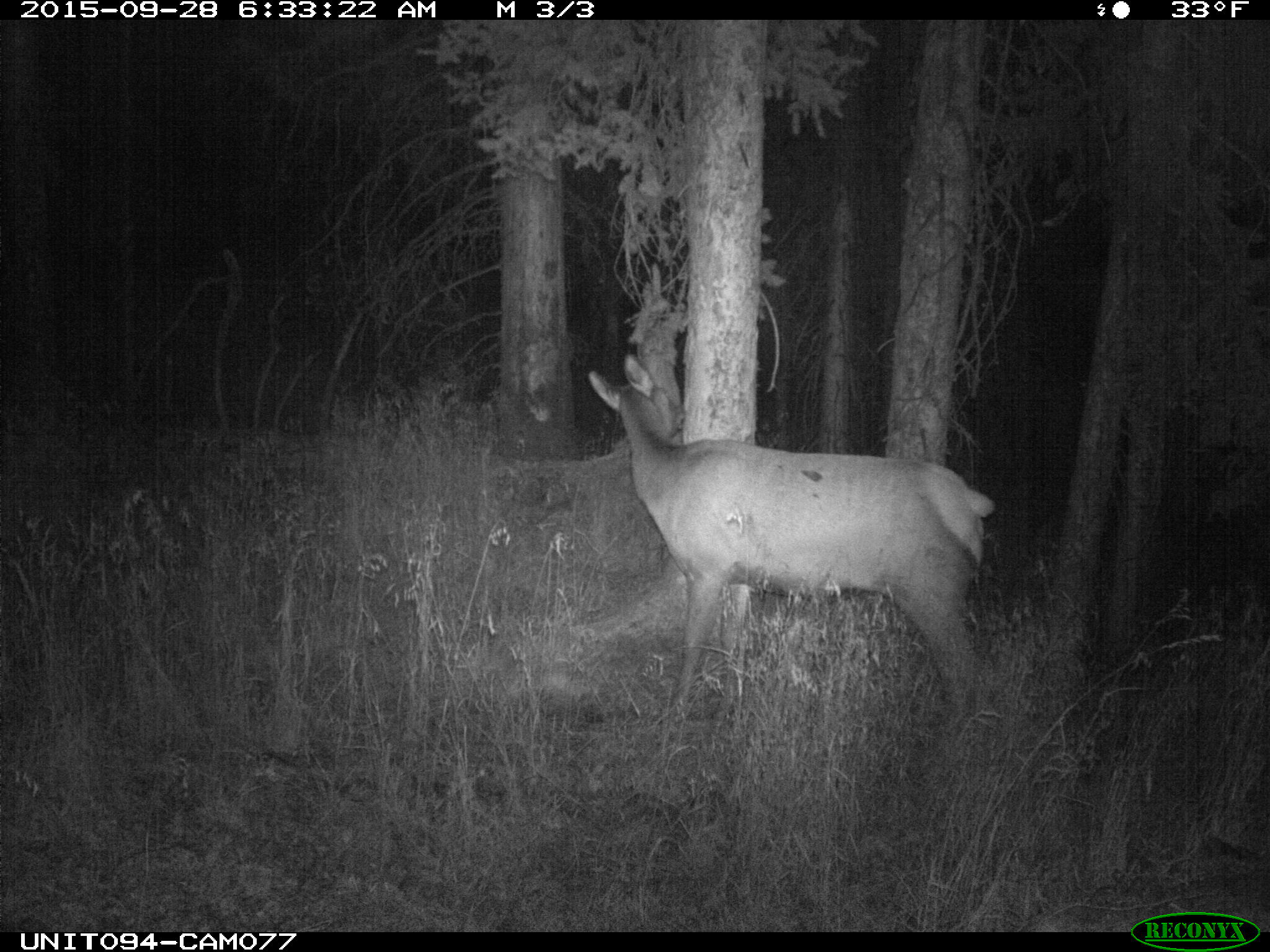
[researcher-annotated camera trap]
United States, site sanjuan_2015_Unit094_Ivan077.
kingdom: Animalia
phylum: Chordata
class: Mammalia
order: Artiodactyla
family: Cervidae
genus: Cervus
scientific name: Cervus elaphus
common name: red deer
Cervus elaphus (red deer).